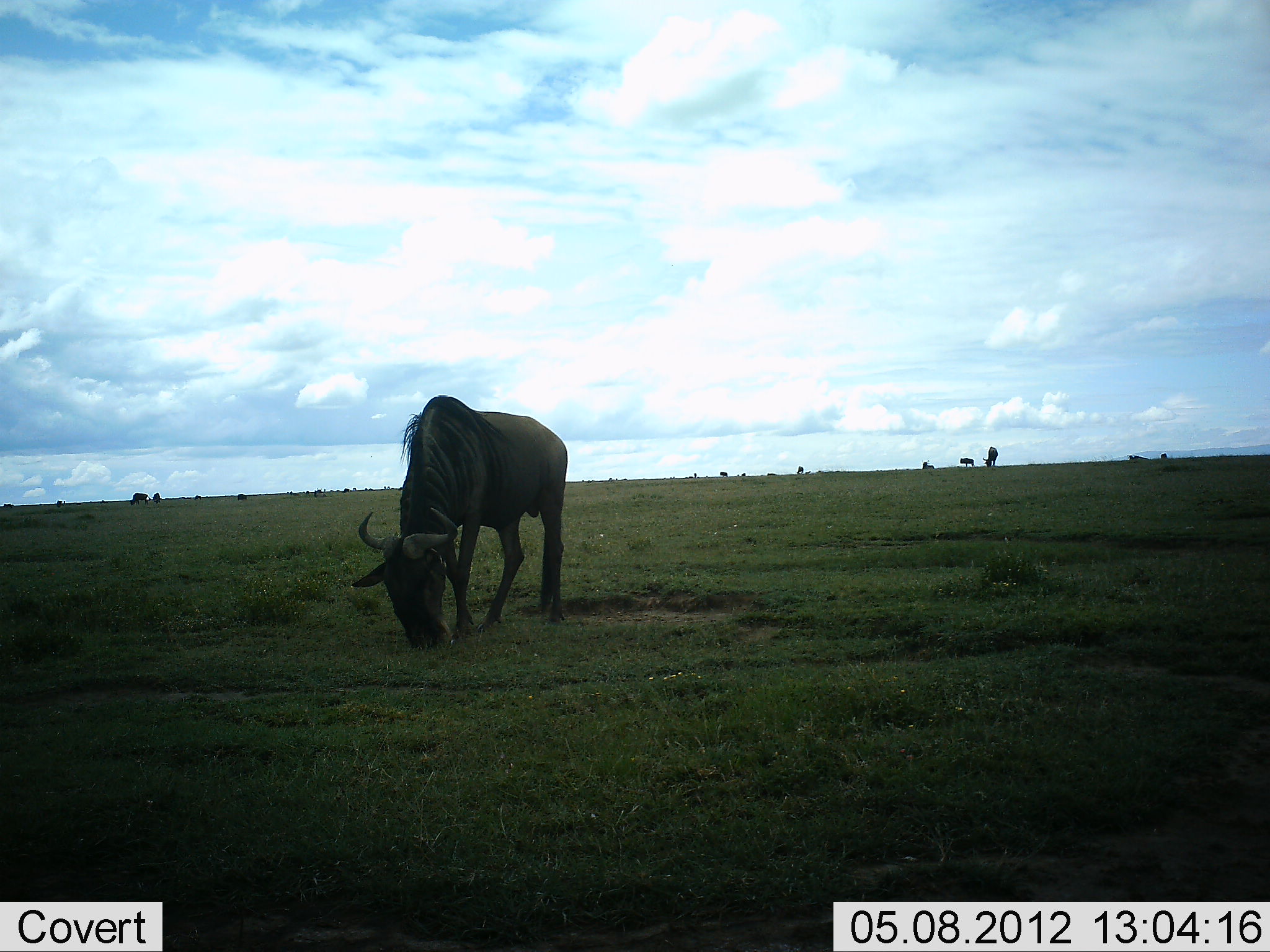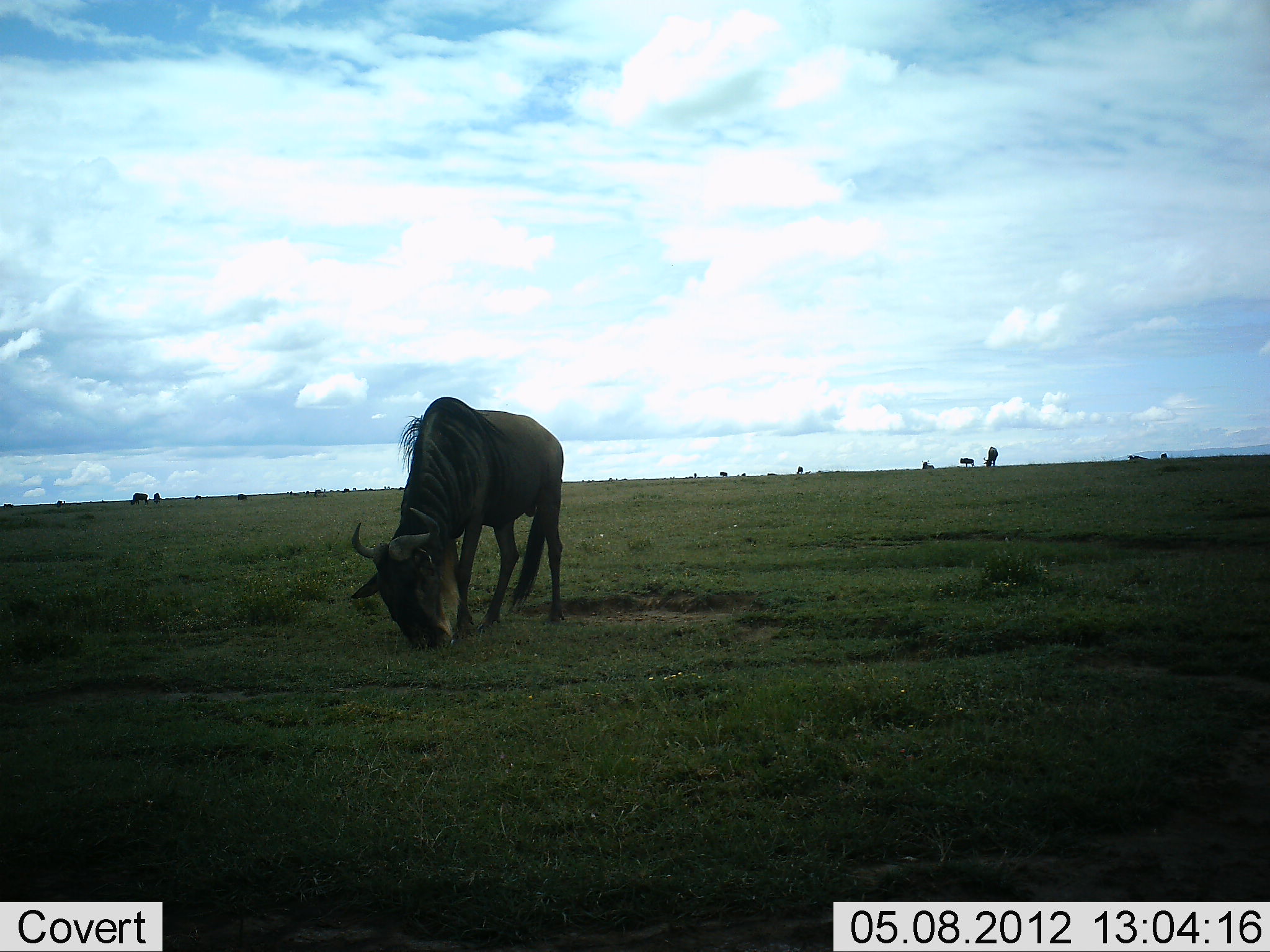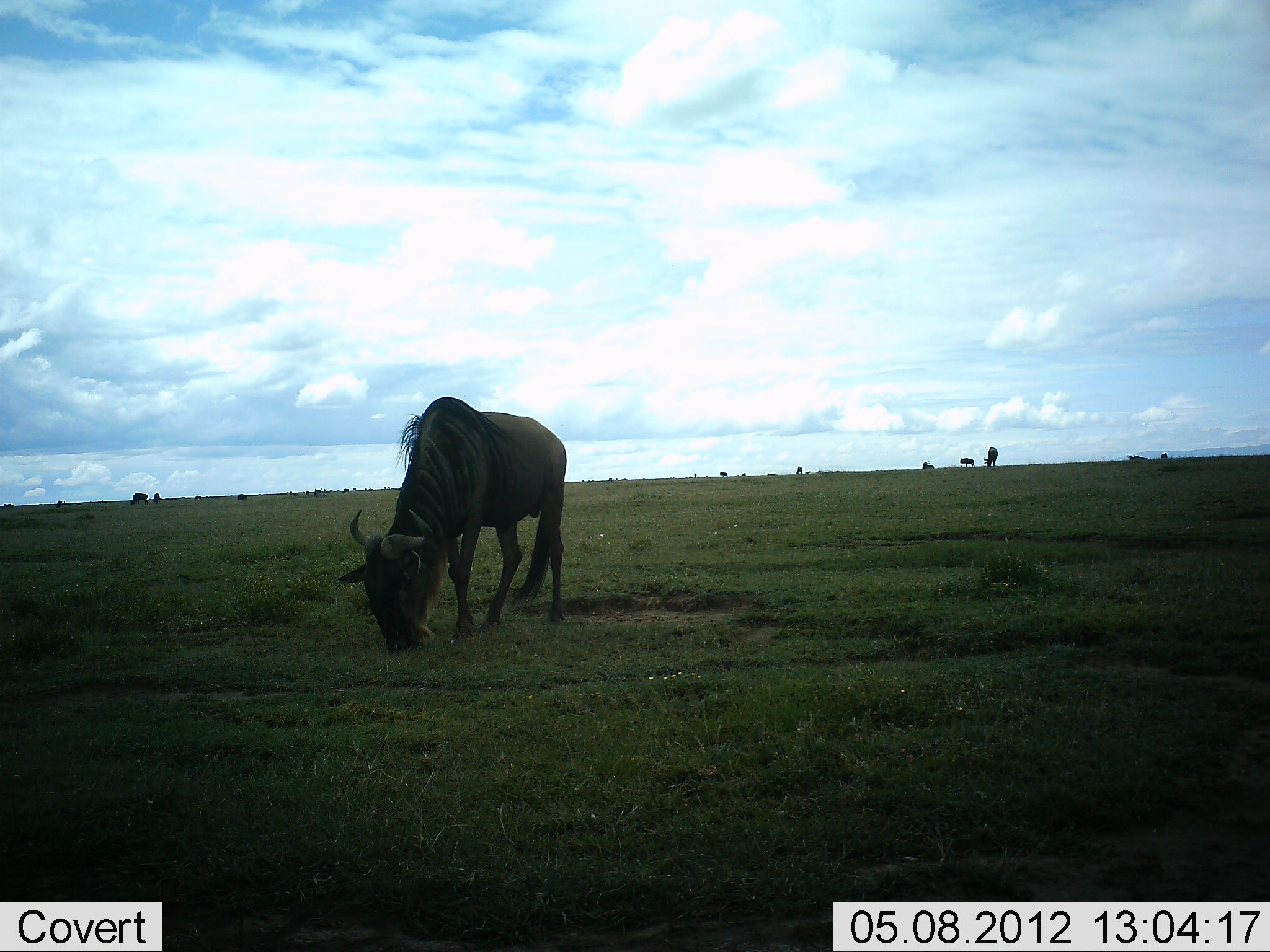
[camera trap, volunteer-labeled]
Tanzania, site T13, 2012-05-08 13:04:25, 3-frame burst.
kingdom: Animalia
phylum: Chordata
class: Mammalia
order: Artiodactyla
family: Bovidae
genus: Connochaetes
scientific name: Connochaetes taurinus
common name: blue wildebeest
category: wildebeest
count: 1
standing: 50%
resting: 0%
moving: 0%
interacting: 0%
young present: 0%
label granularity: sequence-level